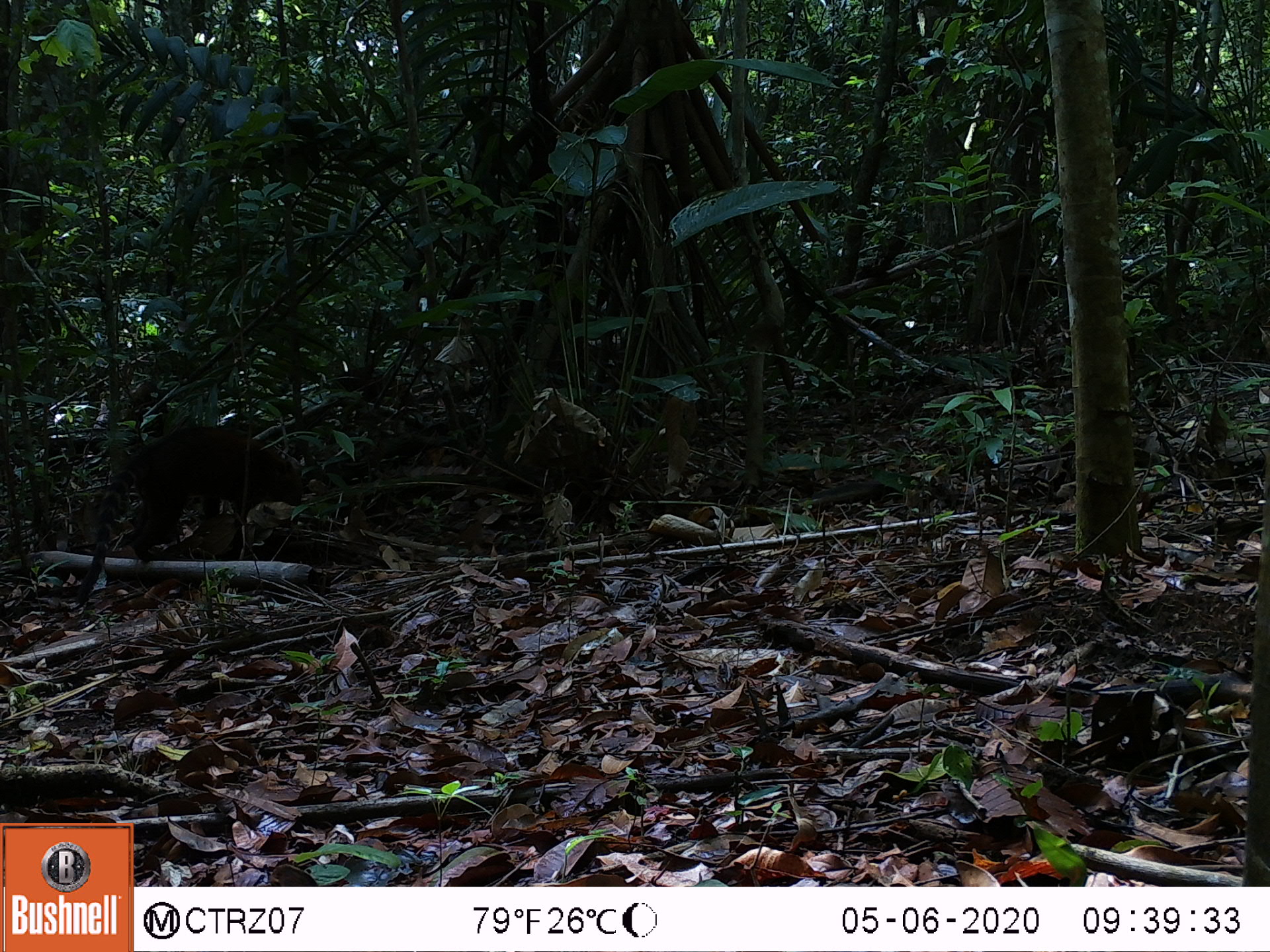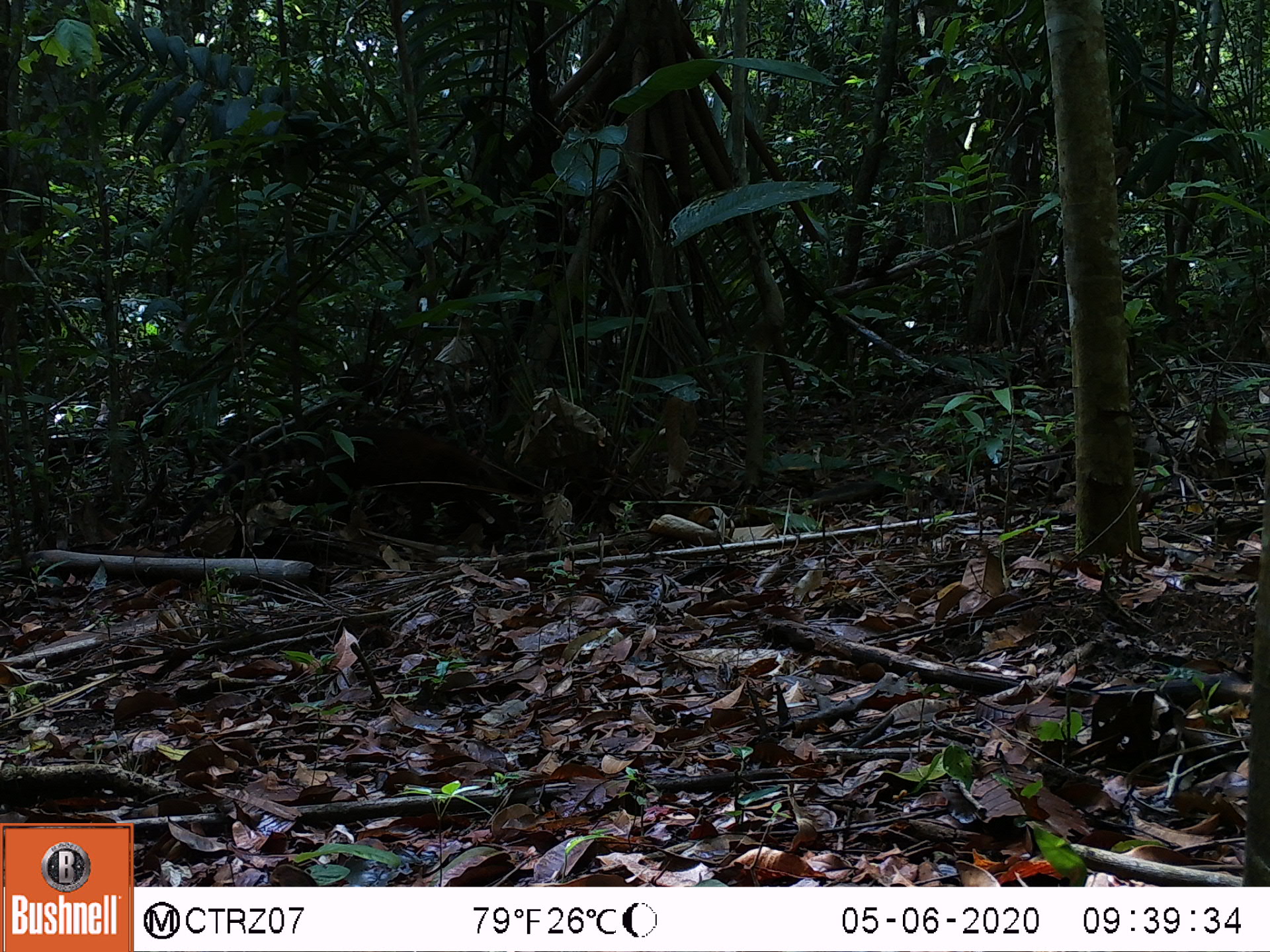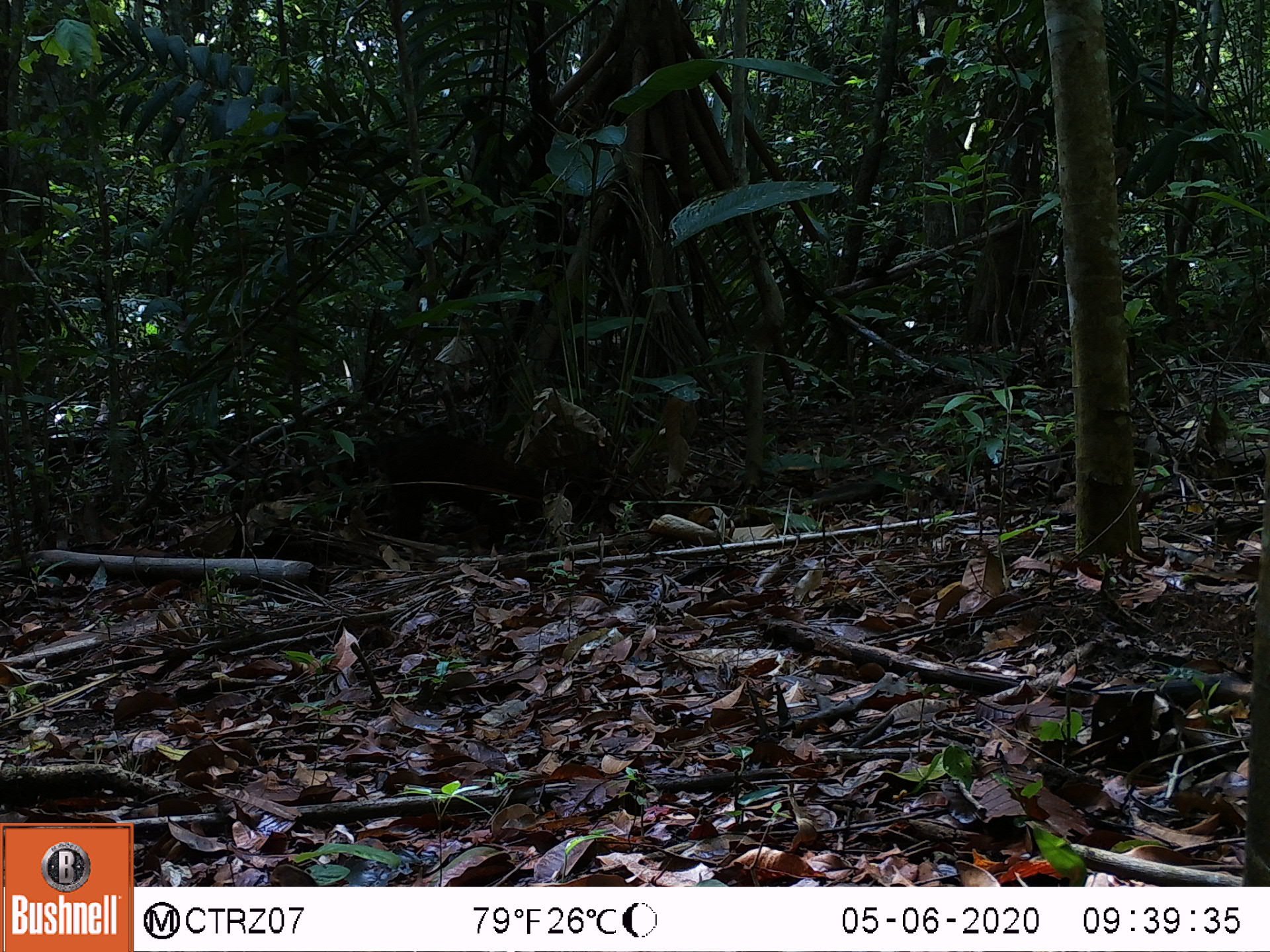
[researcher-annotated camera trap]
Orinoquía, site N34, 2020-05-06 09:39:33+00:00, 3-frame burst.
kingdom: Animalia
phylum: Chordata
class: Mammalia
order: Carnivora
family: Procyonidae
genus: Nasua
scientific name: Nasua nasua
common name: south american coati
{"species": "south american coati (Nasua nasua)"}